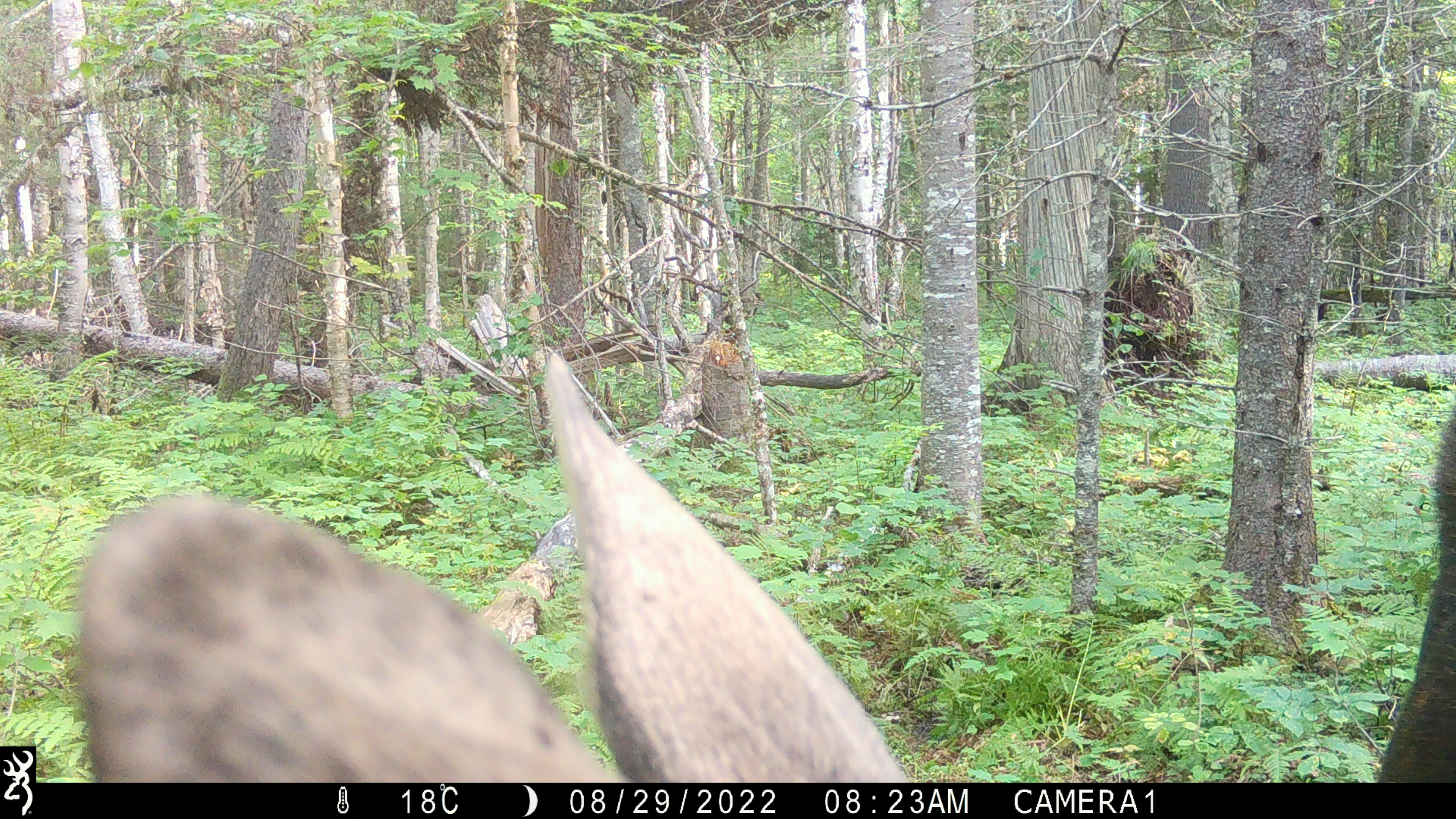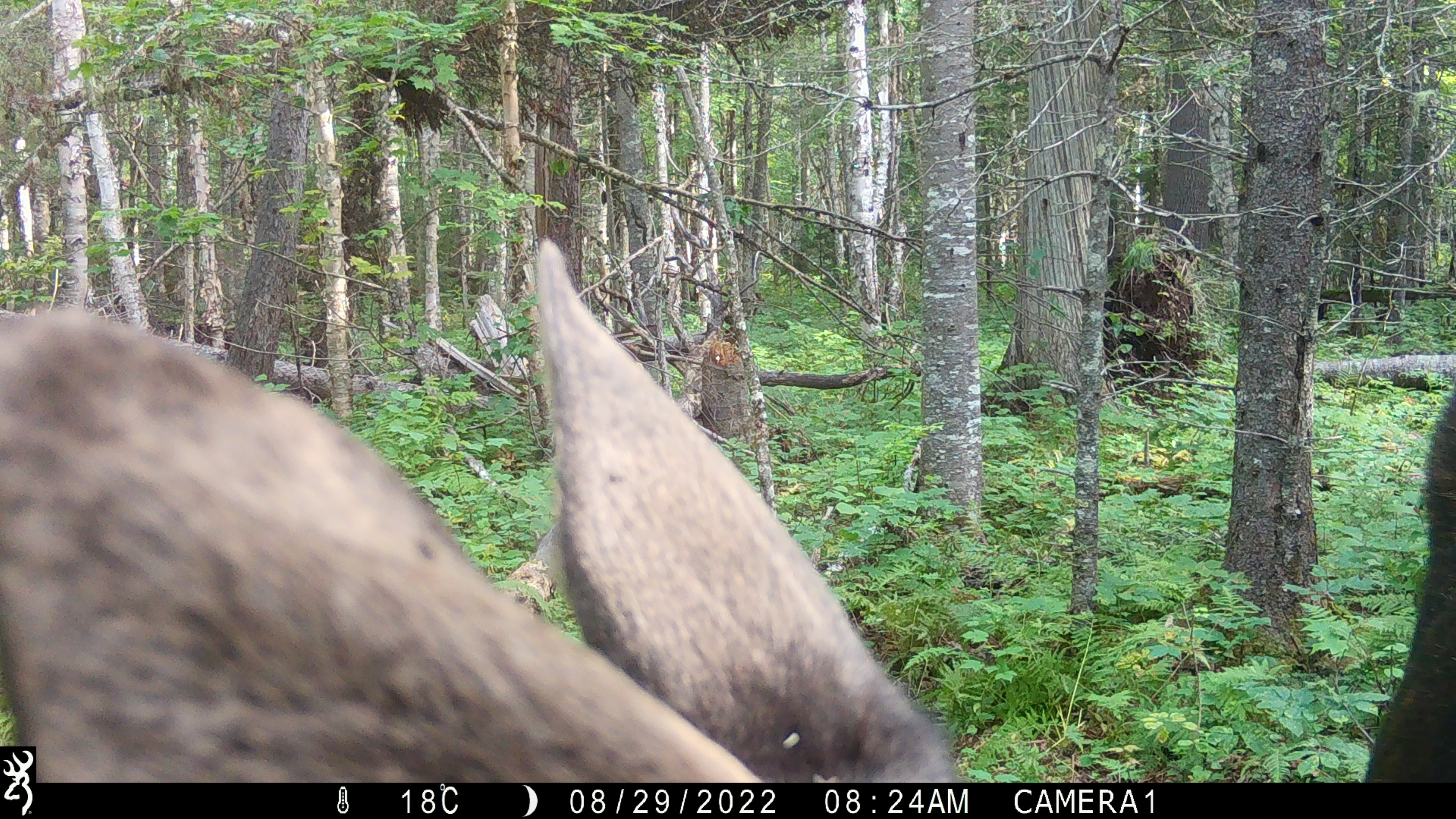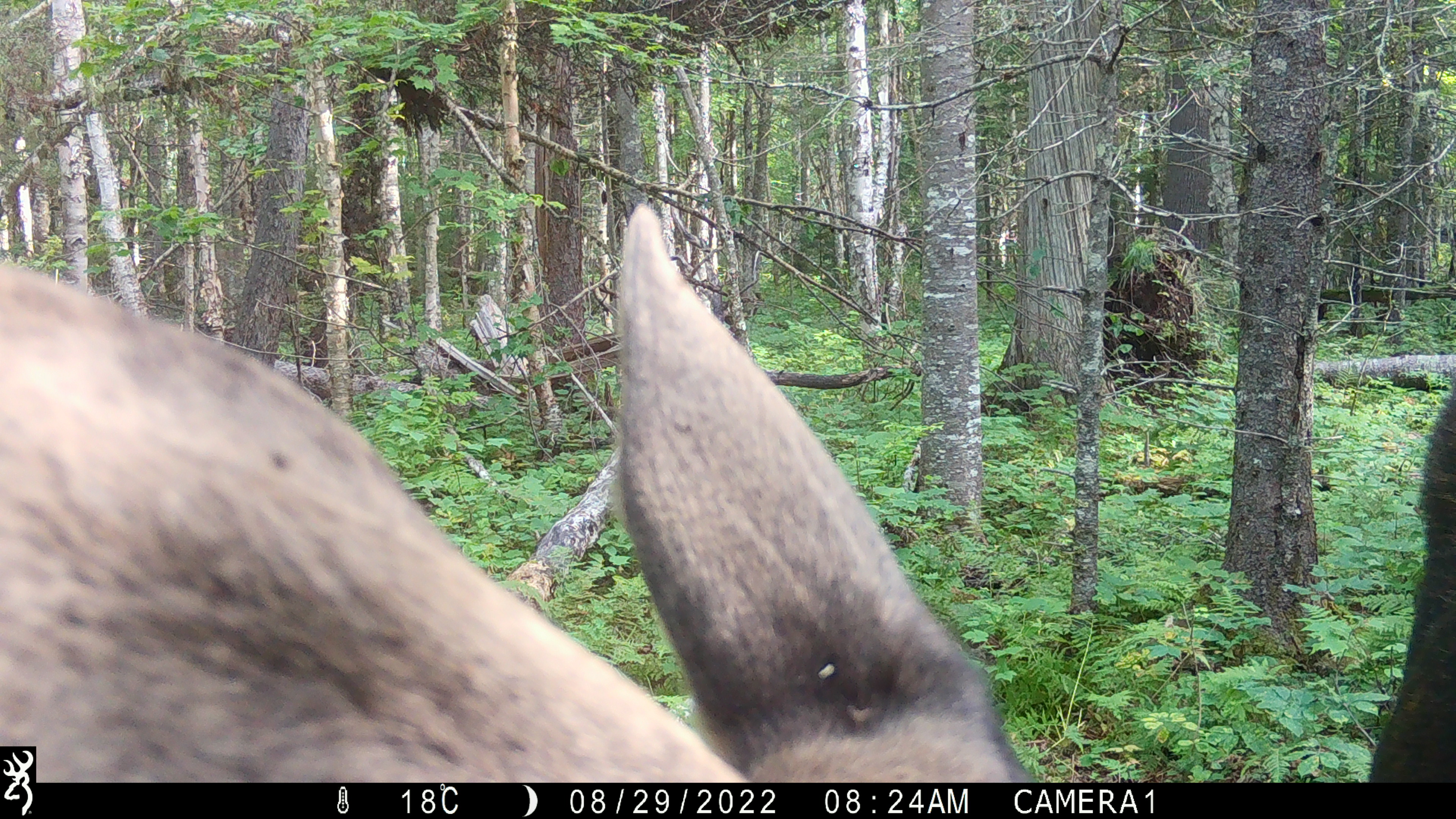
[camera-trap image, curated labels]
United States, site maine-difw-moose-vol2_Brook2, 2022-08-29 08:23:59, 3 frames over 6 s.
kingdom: Animalia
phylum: Chordata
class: Mammalia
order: Artiodactyla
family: Cervidae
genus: Alces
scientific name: Alces alces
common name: moose